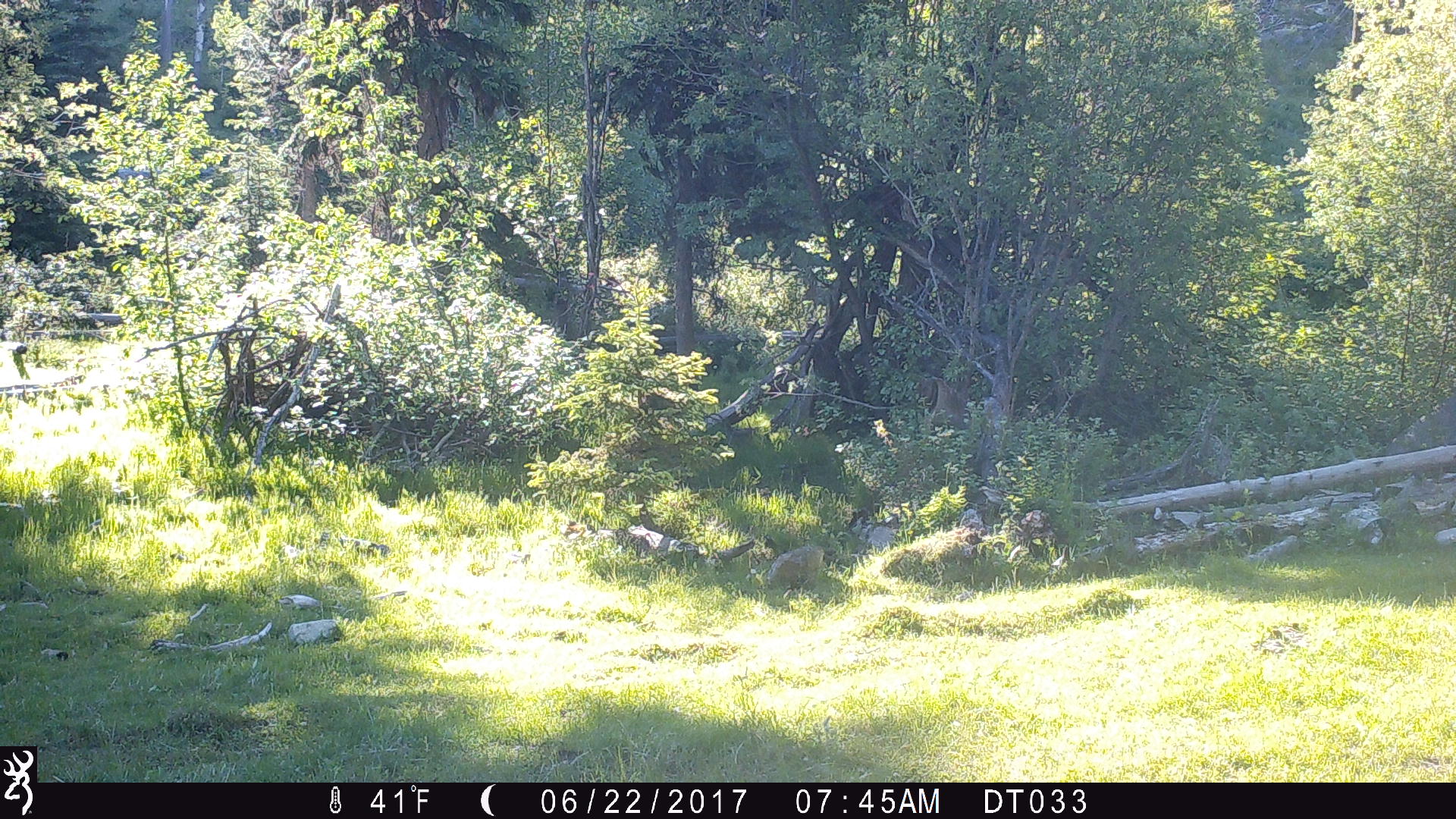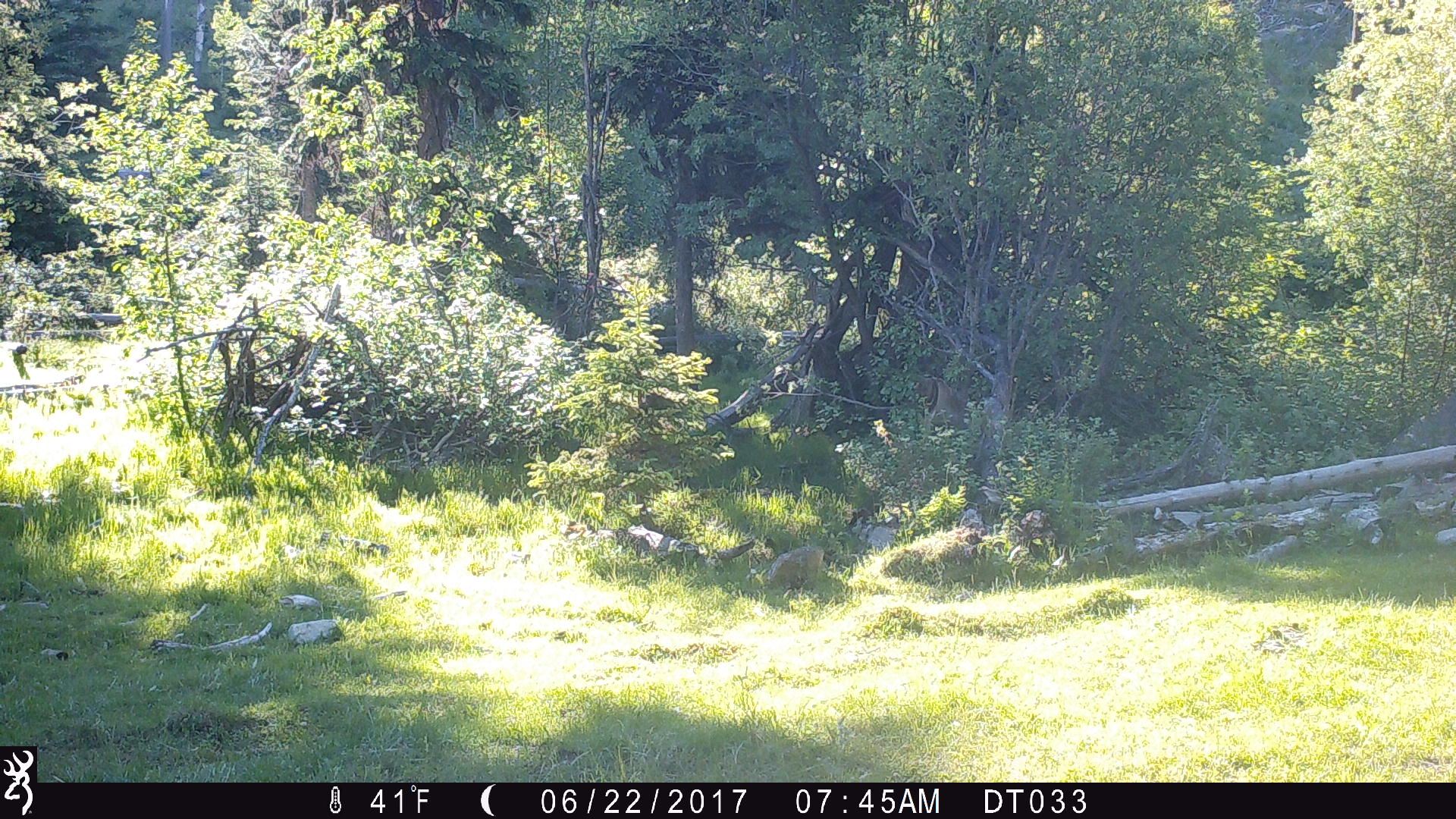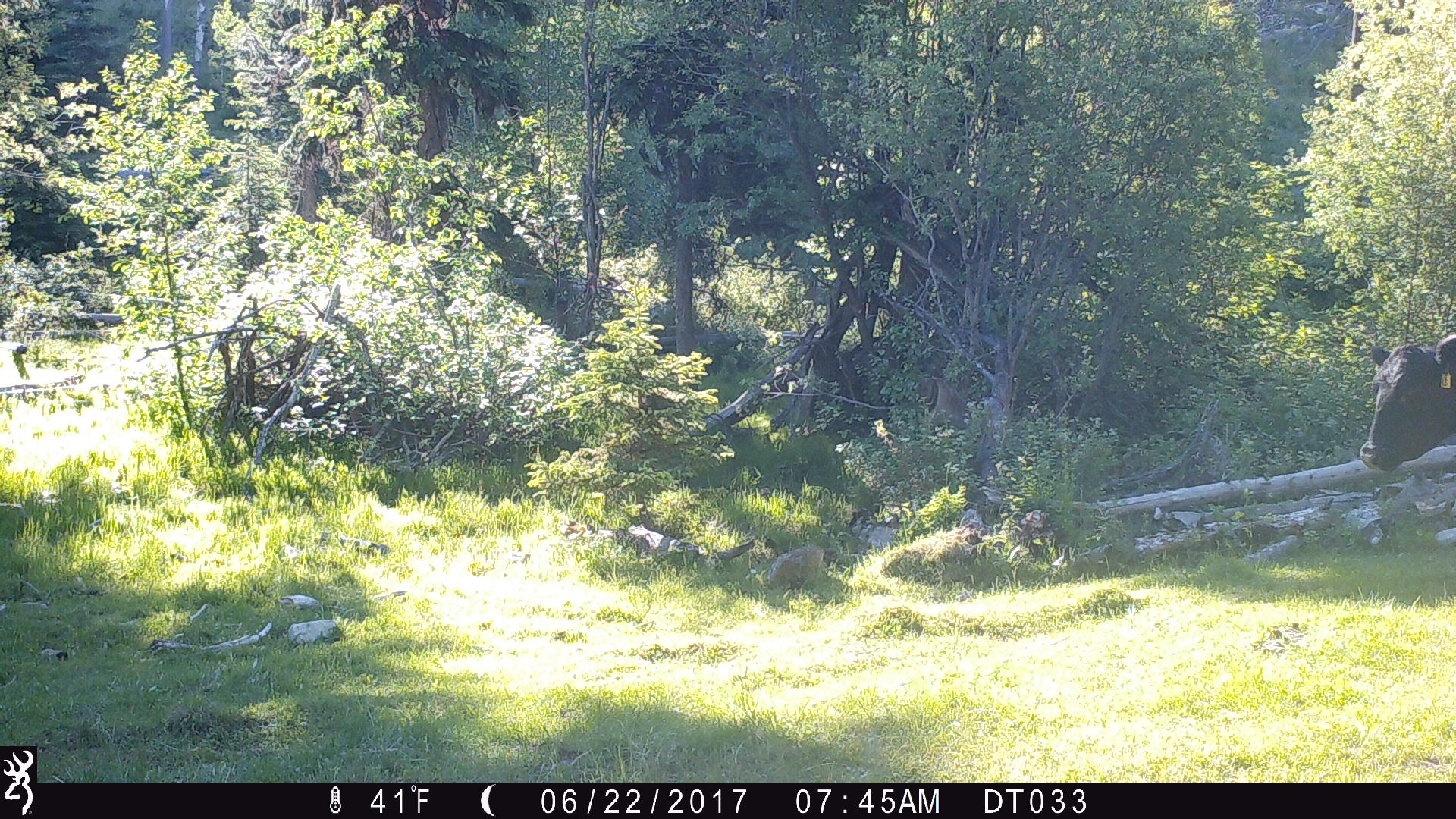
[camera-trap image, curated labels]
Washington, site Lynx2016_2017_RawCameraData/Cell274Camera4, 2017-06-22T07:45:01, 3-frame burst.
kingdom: Animalia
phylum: Chordata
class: Mammalia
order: Artiodactyla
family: Bovidae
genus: Bos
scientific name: Bos taurus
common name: domestic cattle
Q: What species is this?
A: Domestic cattle (Bos taurus).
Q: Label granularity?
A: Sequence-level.